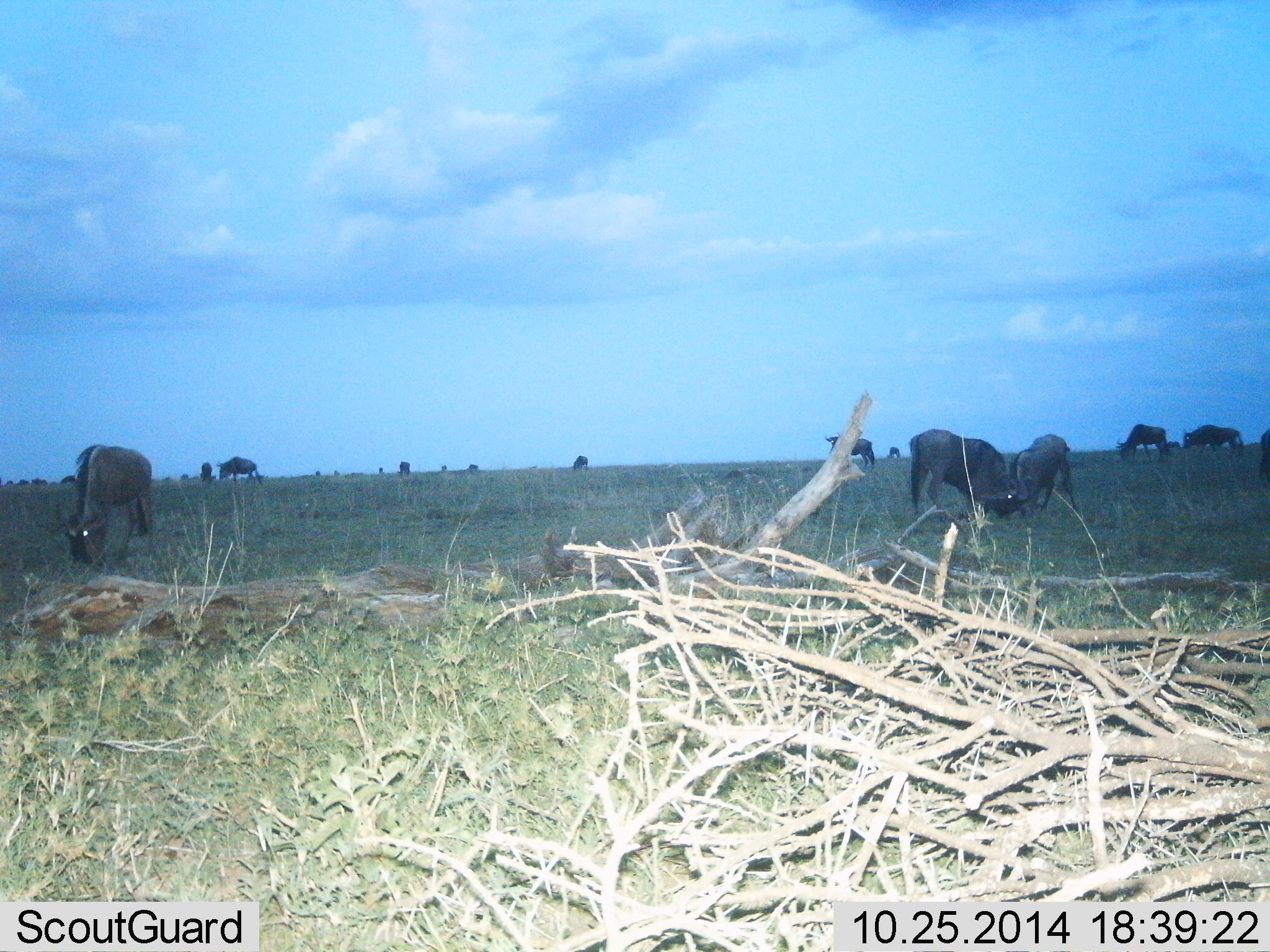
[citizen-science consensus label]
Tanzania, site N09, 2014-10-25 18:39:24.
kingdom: Animalia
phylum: Chordata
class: Mammalia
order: Artiodactyla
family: Bovidae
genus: Connochaetes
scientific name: Connochaetes taurinus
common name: blue wildebeest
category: wildebeest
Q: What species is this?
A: Wildebeest (blue wildebeest) (Connochaetes taurinus).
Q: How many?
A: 11-50.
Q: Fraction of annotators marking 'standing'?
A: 20%.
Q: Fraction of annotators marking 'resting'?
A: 0%.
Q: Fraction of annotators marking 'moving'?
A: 10%.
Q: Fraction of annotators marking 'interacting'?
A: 0%.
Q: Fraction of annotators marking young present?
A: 0%.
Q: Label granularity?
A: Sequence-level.